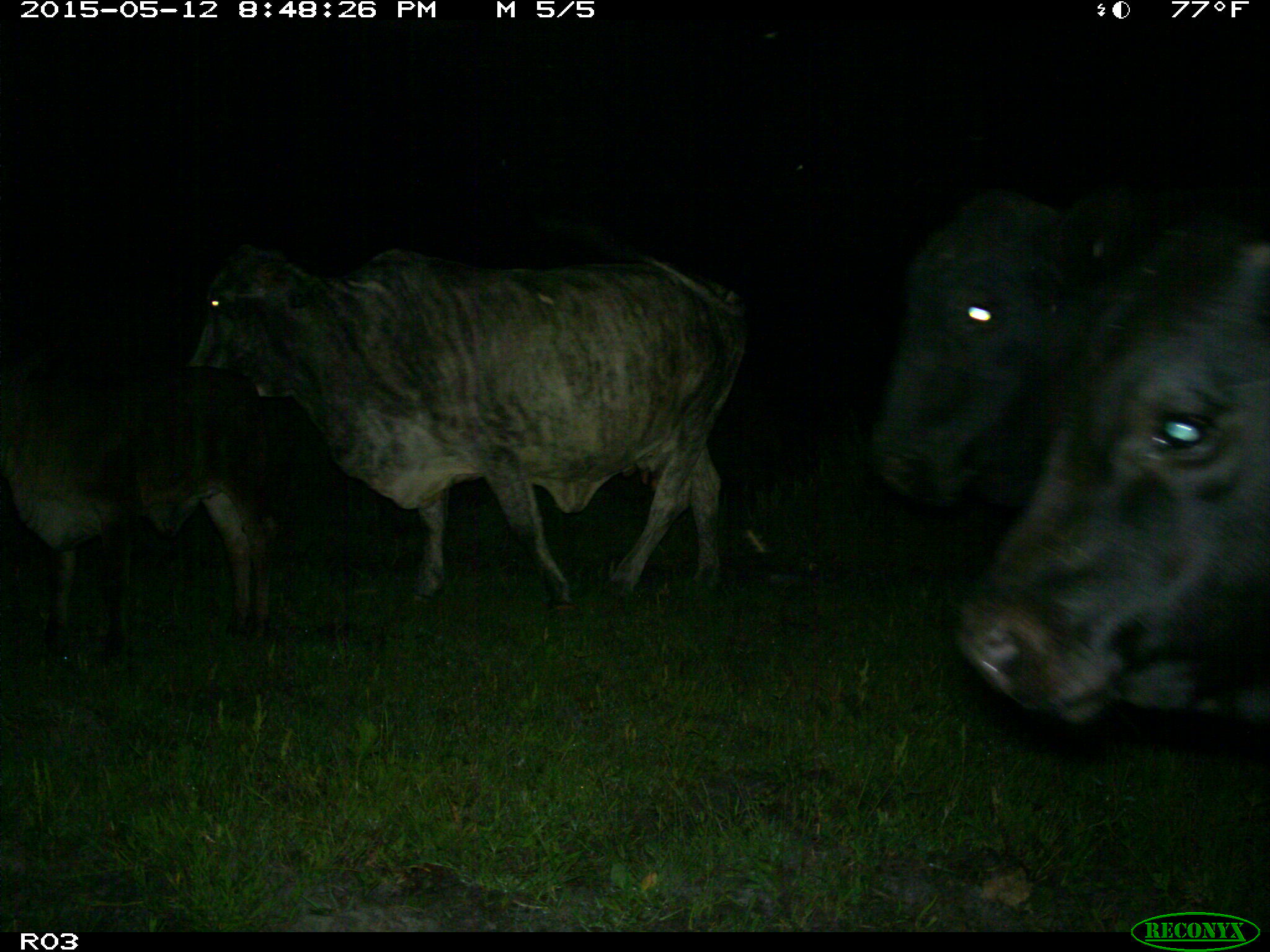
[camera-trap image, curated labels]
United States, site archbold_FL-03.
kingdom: Animalia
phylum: Chordata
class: Mammalia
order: Artiodactyla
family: Bovidae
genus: Bos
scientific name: Bos taurus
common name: domestic cow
Bos taurus (domestic cow).